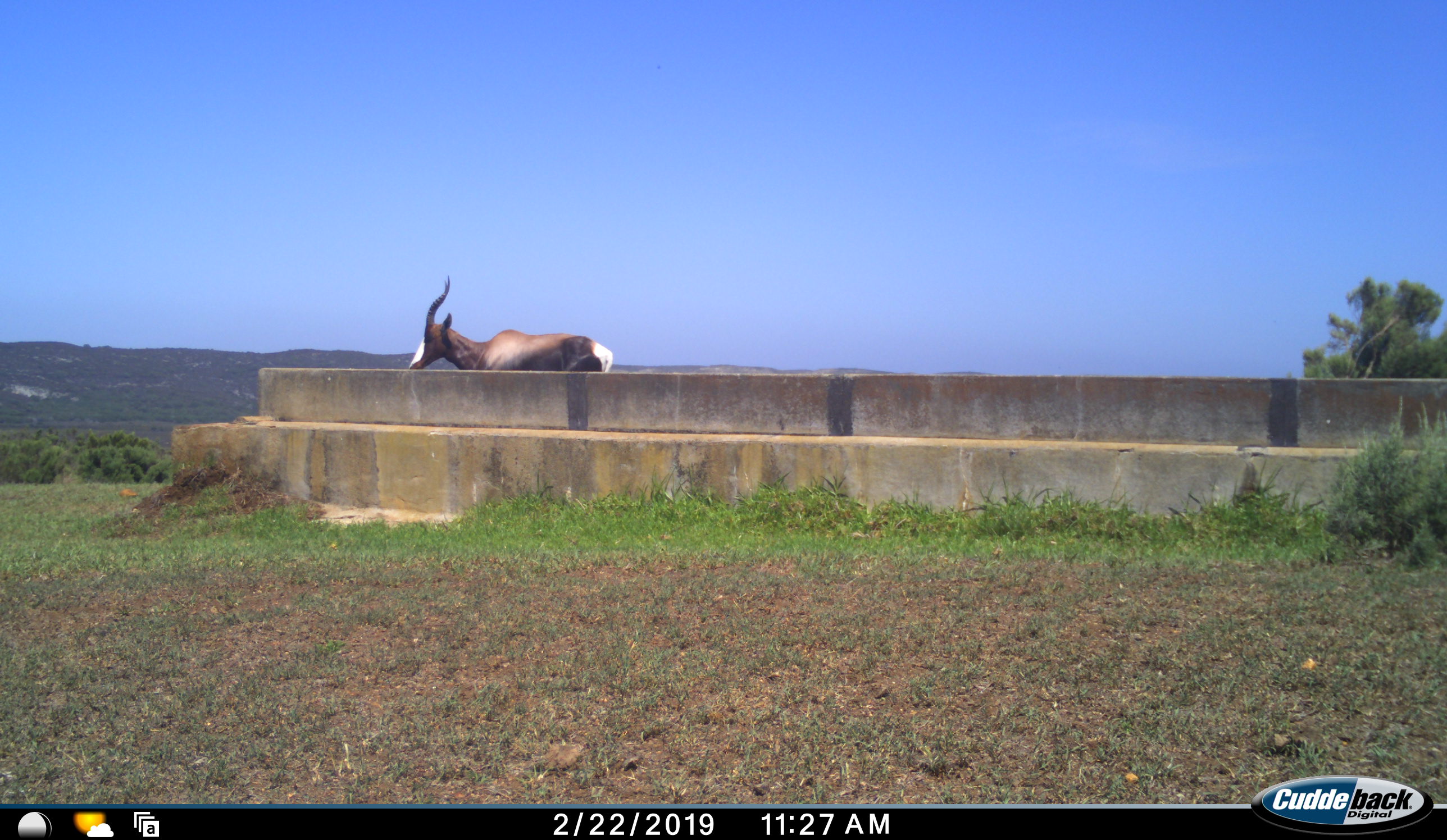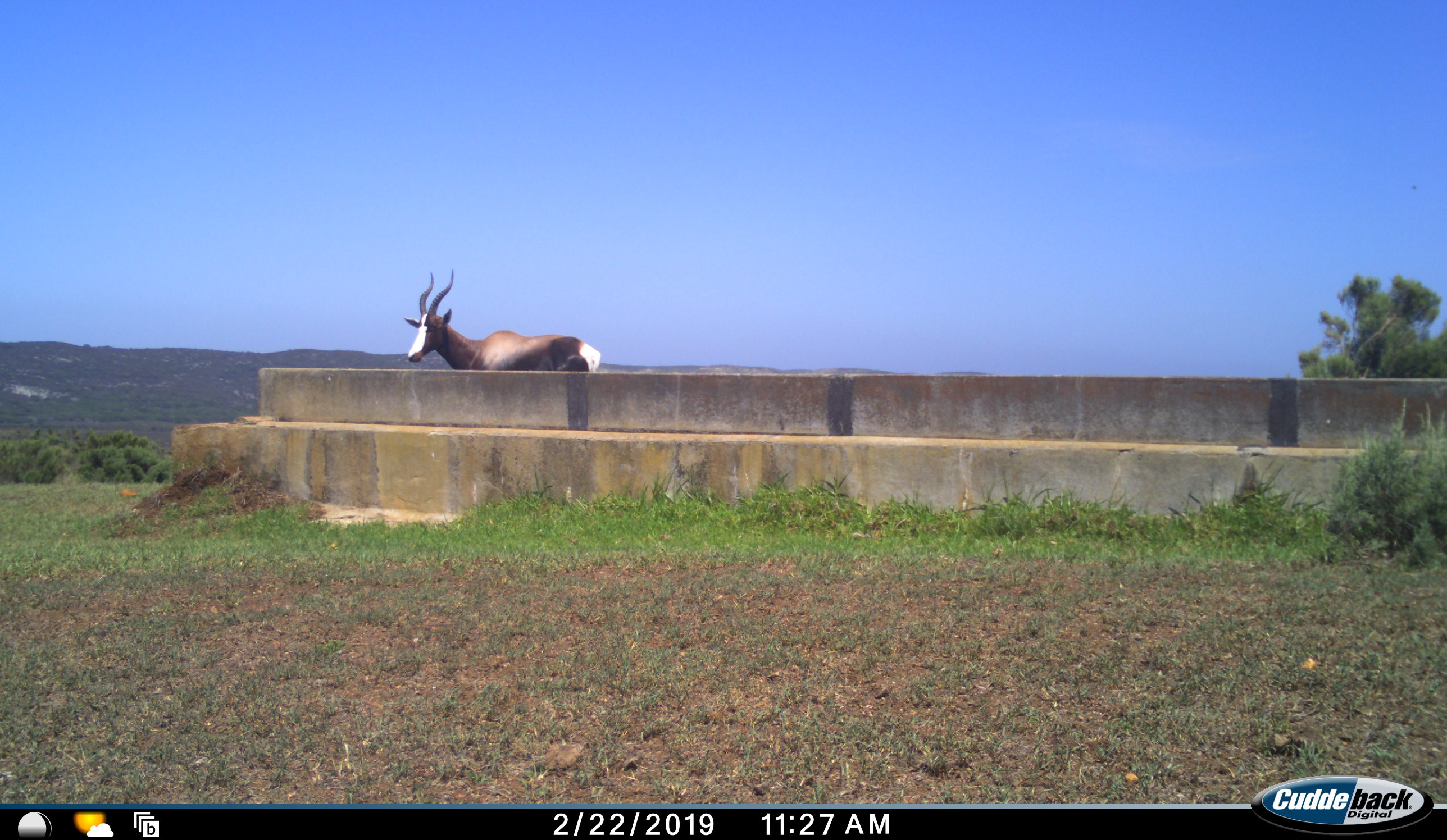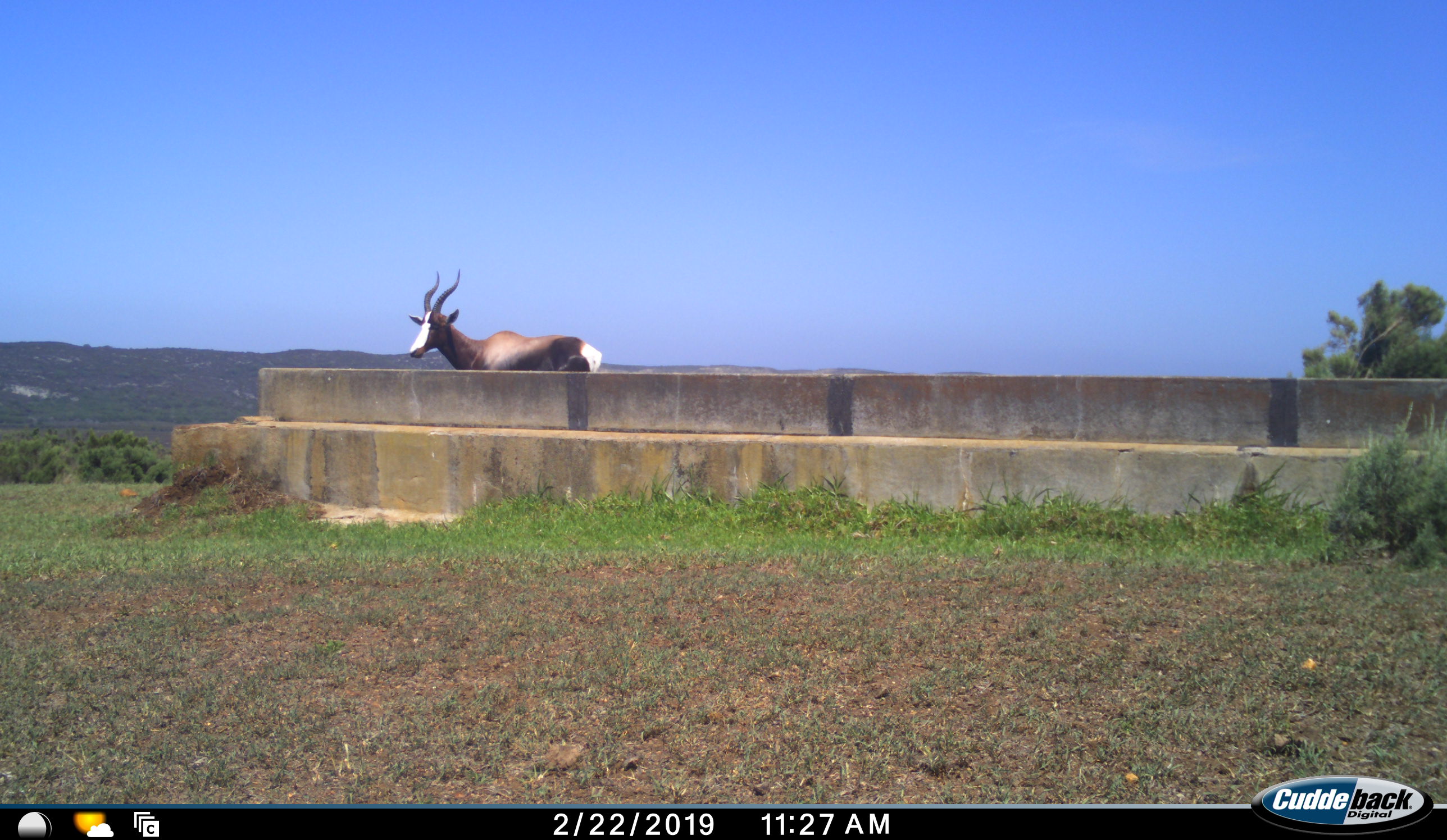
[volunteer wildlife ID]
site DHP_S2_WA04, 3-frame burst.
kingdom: Animalia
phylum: Chordata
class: Mammalia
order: Artiodactyla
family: Bovidae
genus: Damaliscus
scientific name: Damaliscus pygargus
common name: bontebok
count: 1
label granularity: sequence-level